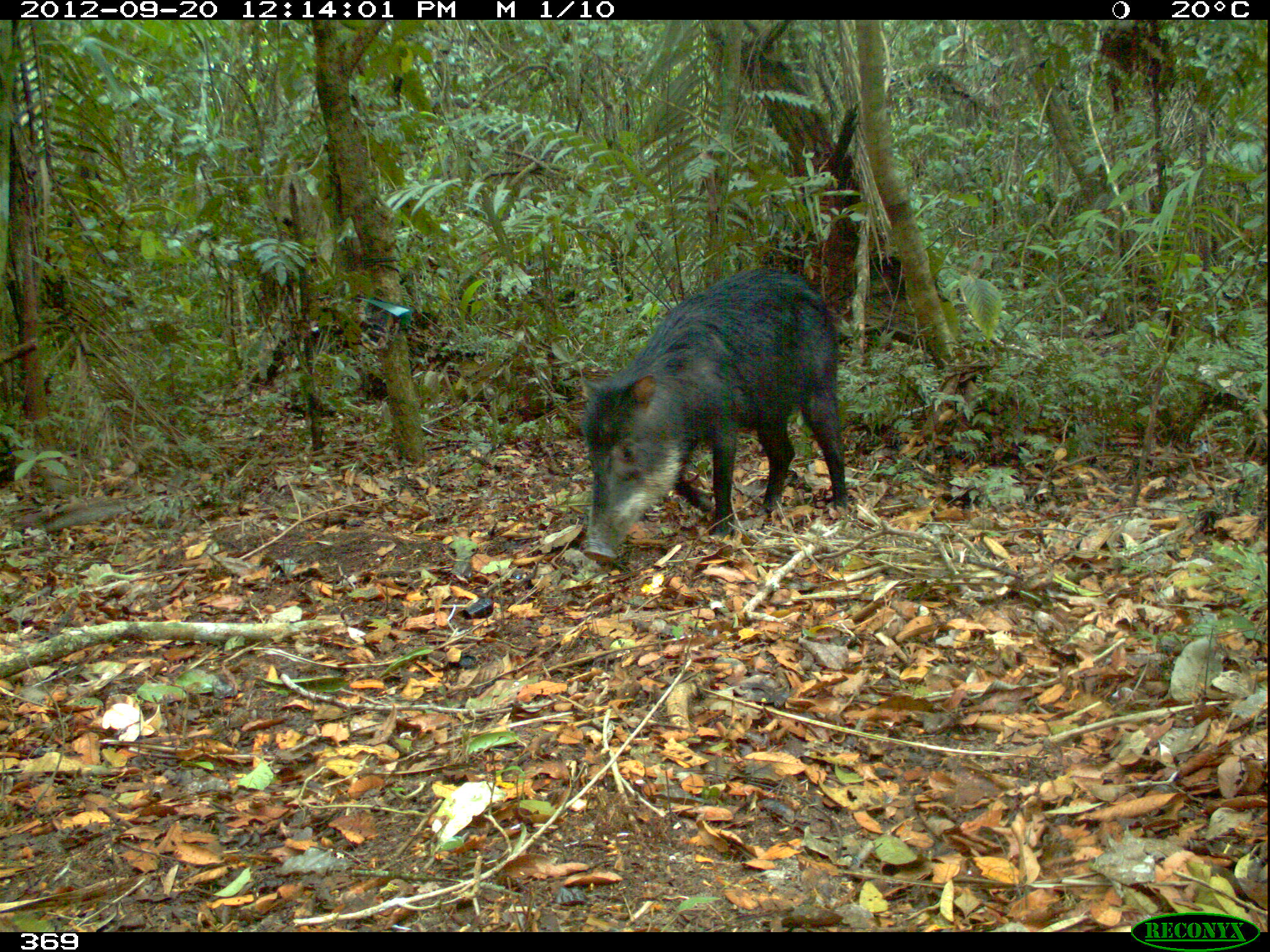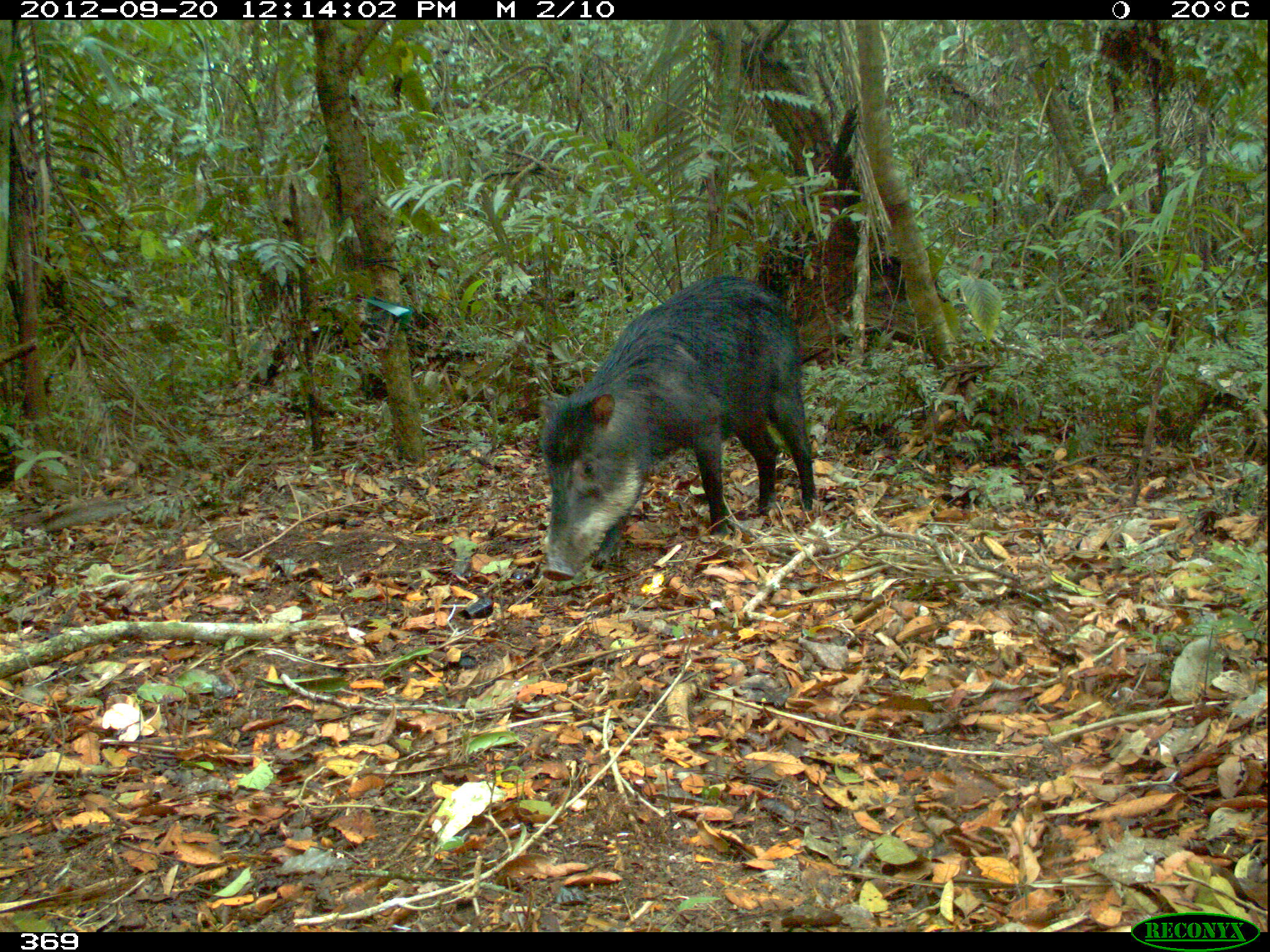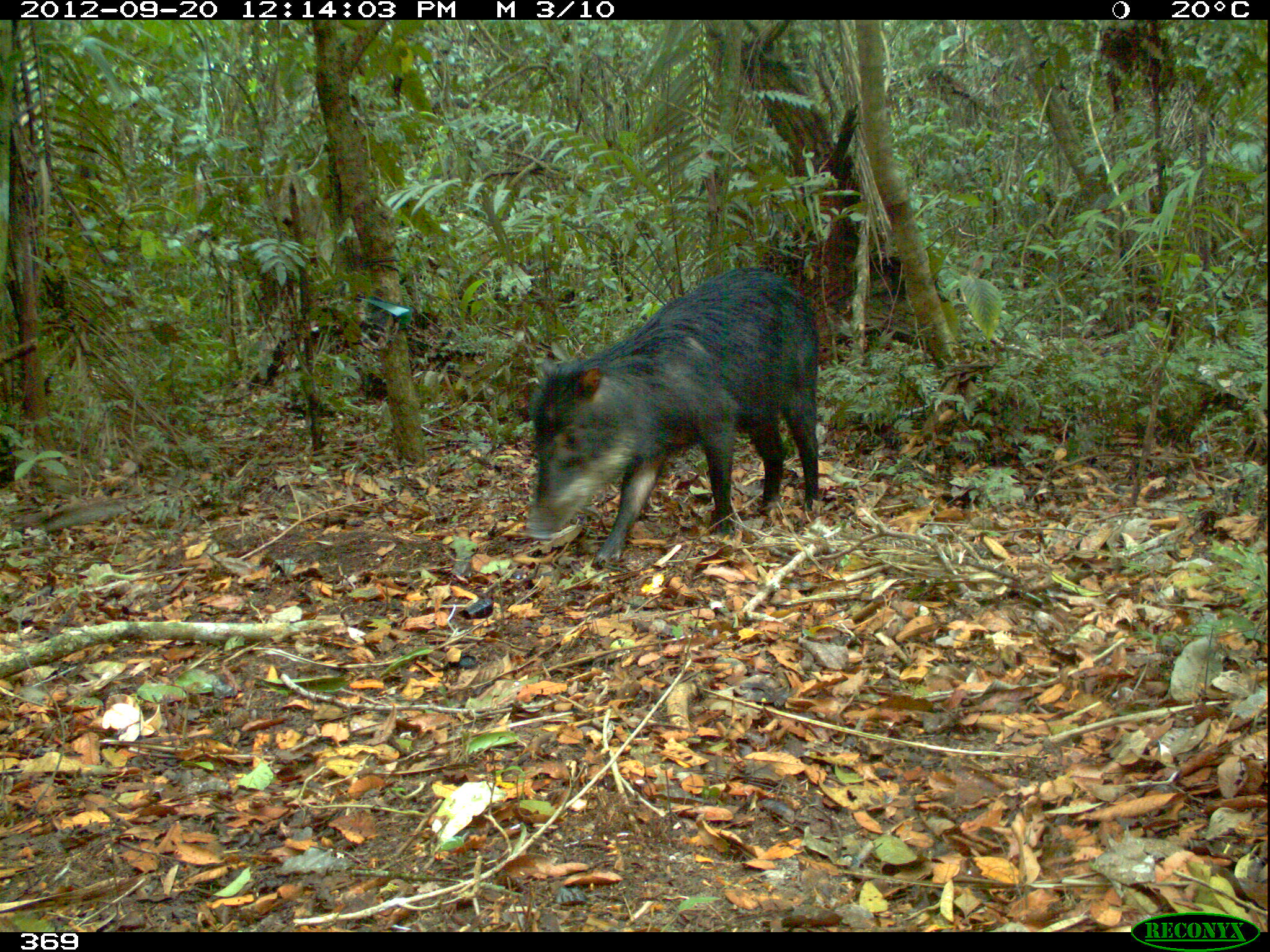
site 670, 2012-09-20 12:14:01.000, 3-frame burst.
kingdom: Animalia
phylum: Chordata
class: Mammalia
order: Artiodactyla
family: Tayassuidae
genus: Tayassu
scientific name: Tayassu pecari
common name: white-lipped peccary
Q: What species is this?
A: Tayassu pecari (white-lipped peccary).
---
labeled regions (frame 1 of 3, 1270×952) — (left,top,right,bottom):
tayassu pecari: (578,269,848,562)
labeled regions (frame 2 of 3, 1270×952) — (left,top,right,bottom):
tayassu pecari: (537,274,814,582)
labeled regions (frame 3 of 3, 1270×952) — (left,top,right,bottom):
tayassu pecari: (523,267,819,567)